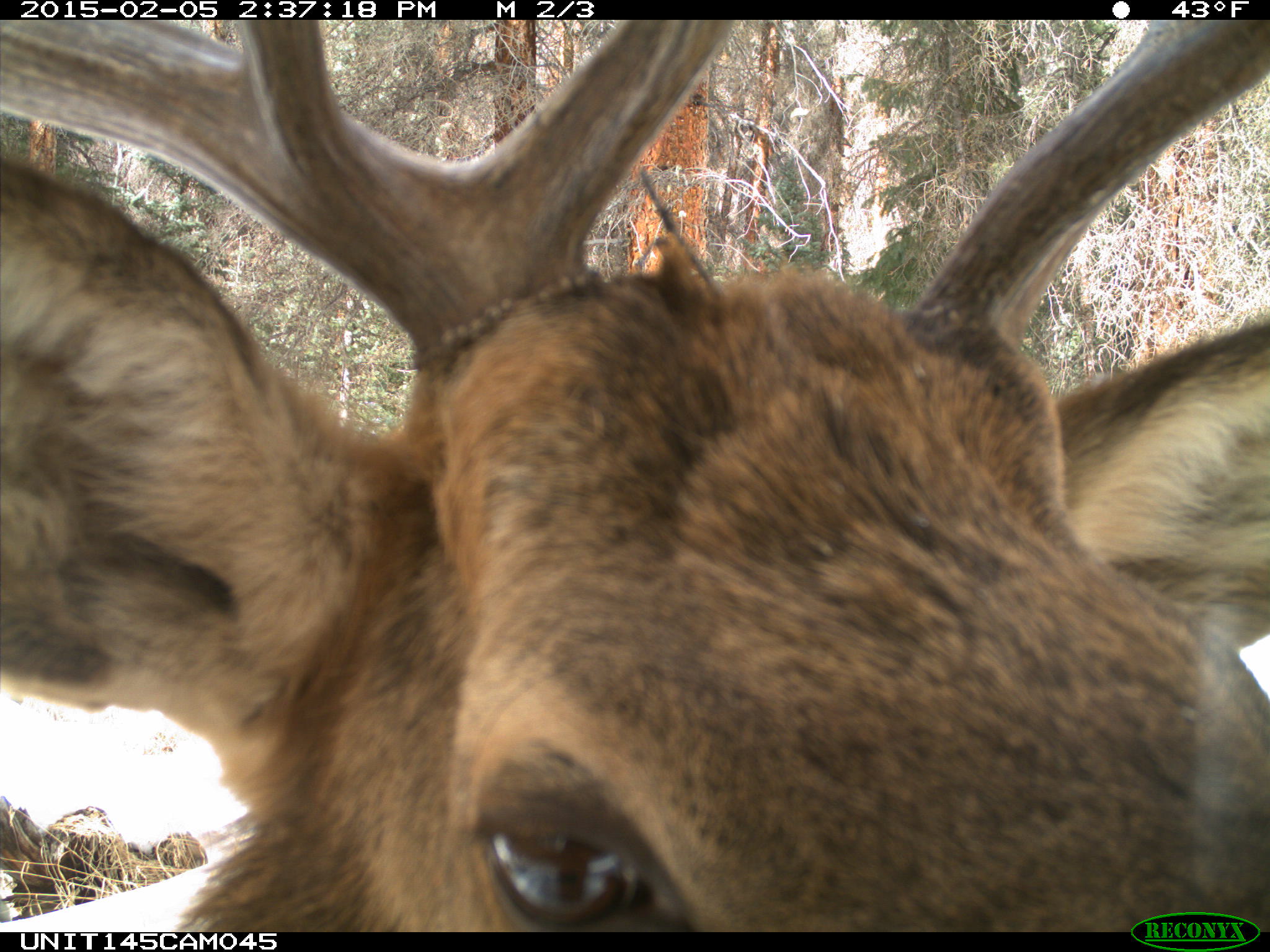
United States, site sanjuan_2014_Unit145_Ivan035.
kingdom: Animalia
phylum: Chordata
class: Mammalia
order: Artiodactyla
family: Cervidae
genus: Cervus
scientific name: Cervus elaphus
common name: red deer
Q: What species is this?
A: Cervus elaphus (red deer).